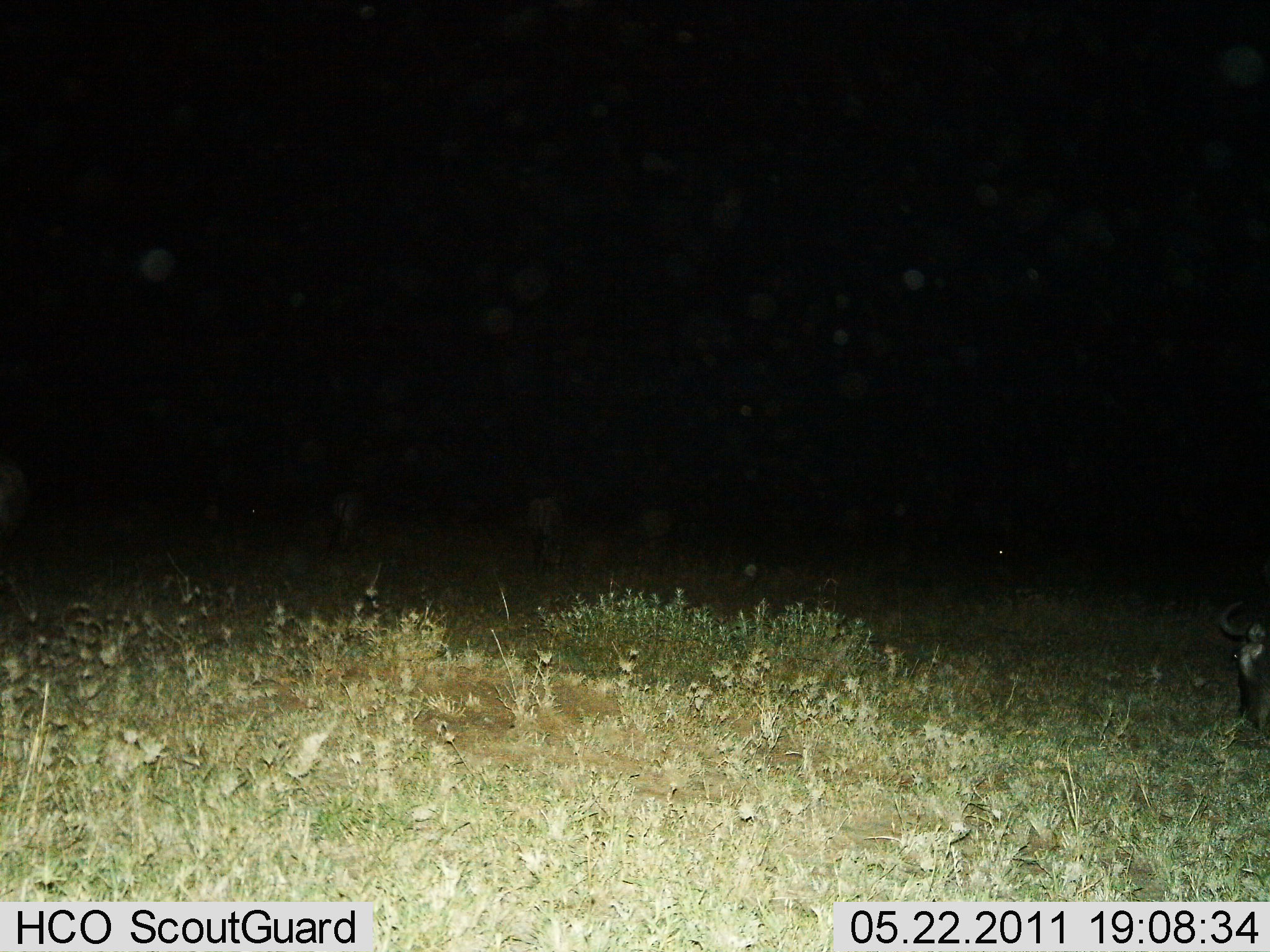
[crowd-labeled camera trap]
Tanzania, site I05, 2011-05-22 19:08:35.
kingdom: Animalia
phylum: Chordata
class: Mammalia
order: Artiodactyla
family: Bovidae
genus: Connochaetes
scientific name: Connochaetes taurinus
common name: blue wildebeest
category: wildebeest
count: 1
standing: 30%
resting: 0%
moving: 10%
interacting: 0%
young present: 0%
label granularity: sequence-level